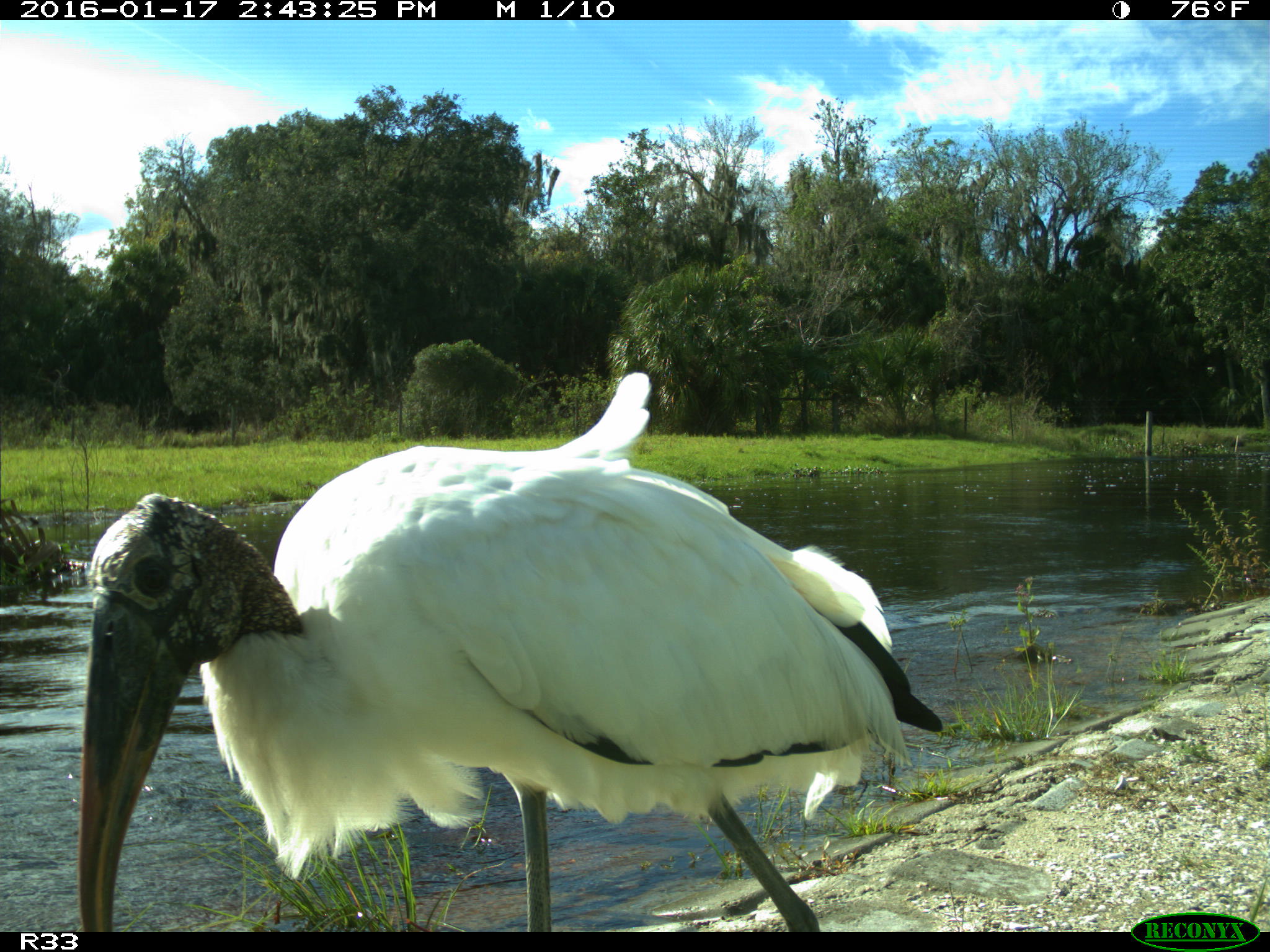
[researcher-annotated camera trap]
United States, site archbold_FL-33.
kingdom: Animalia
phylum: Chordata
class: Aves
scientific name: Aves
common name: birds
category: unidentified bird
Unidentified bird (birds) (Aves).